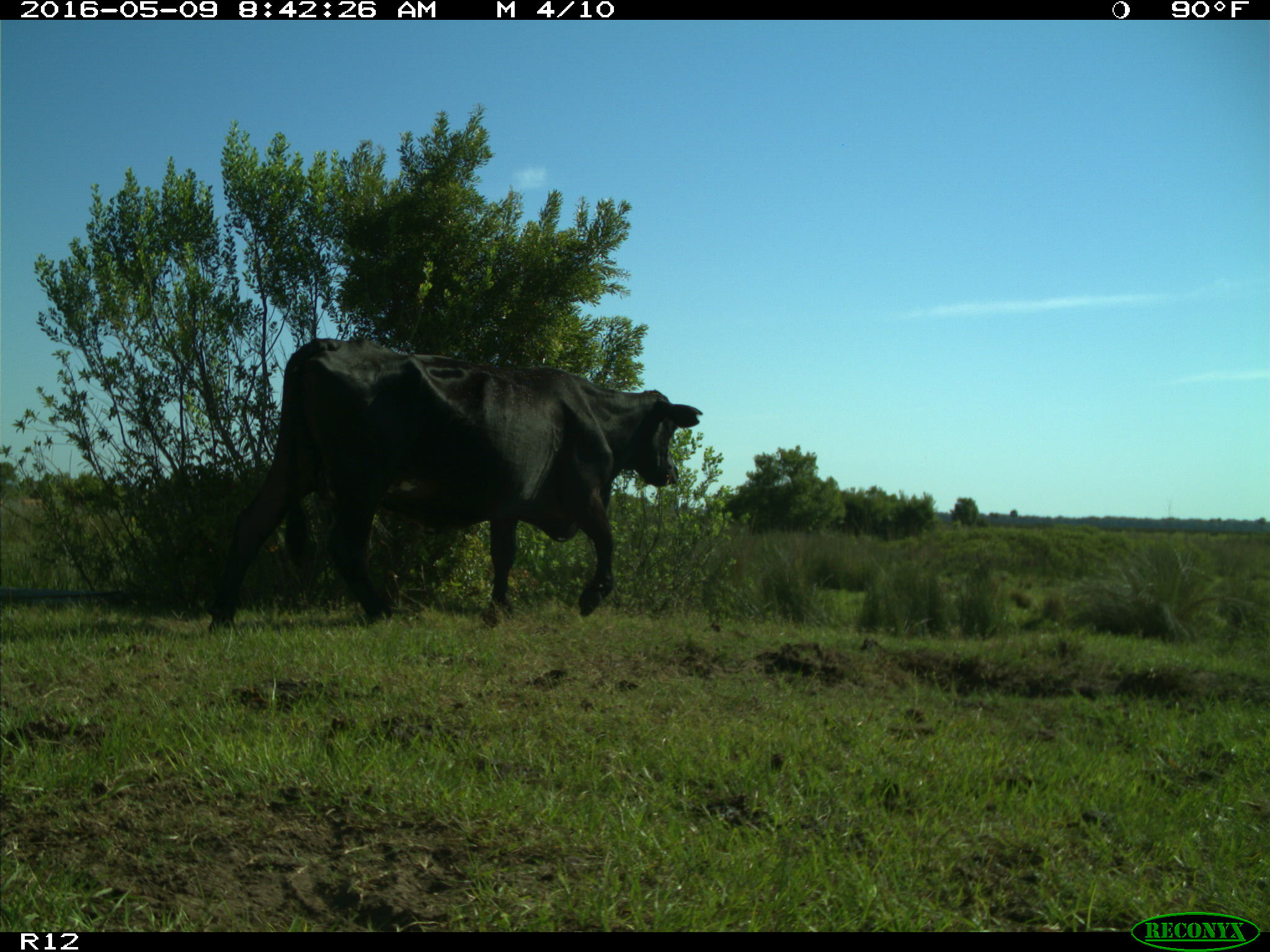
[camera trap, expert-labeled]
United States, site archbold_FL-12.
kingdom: Animalia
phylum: Chordata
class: Mammalia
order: Artiodactyla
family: Bovidae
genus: Bos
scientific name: Bos taurus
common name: domestic cow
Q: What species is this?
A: Bos taurus (domestic cow).